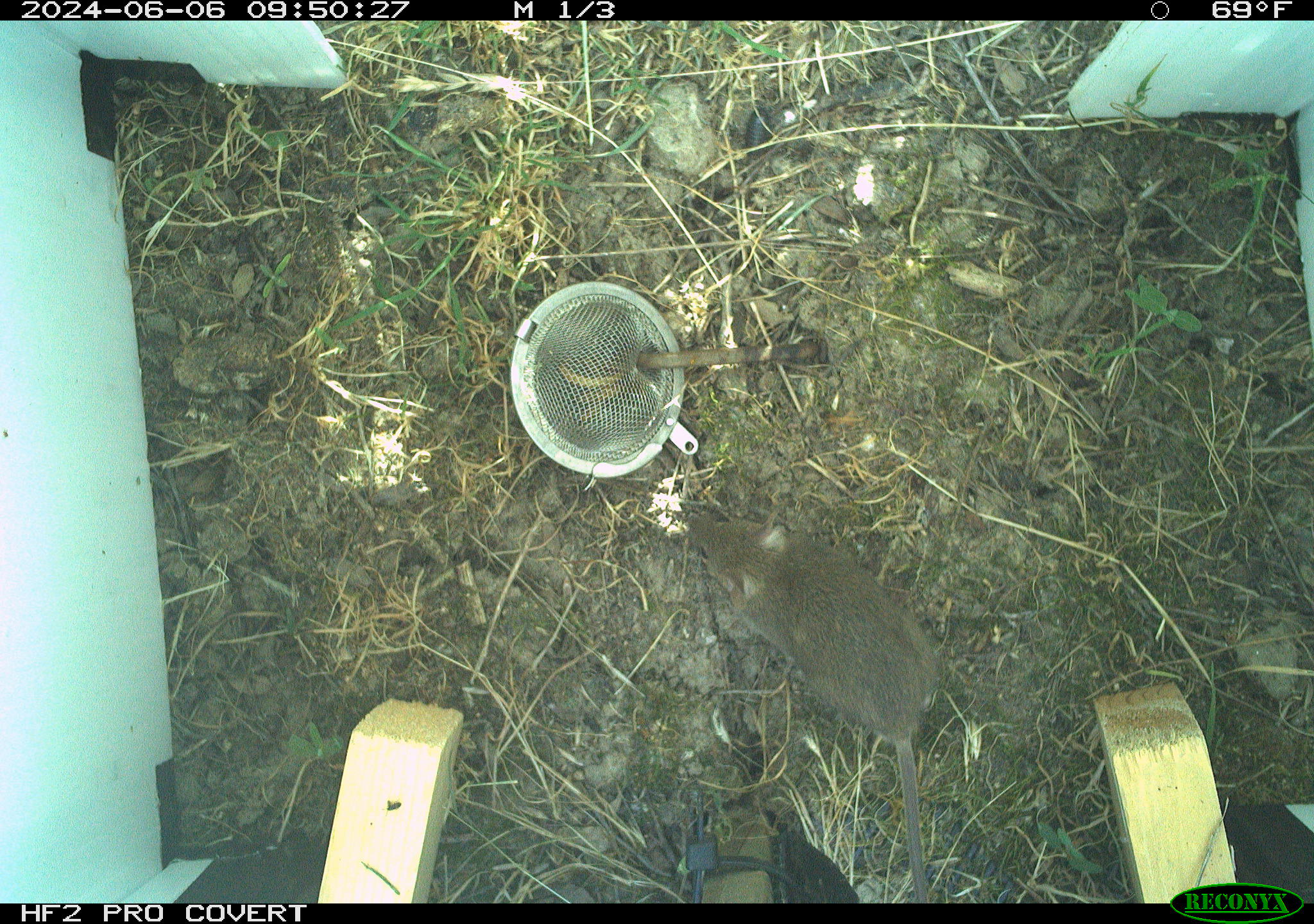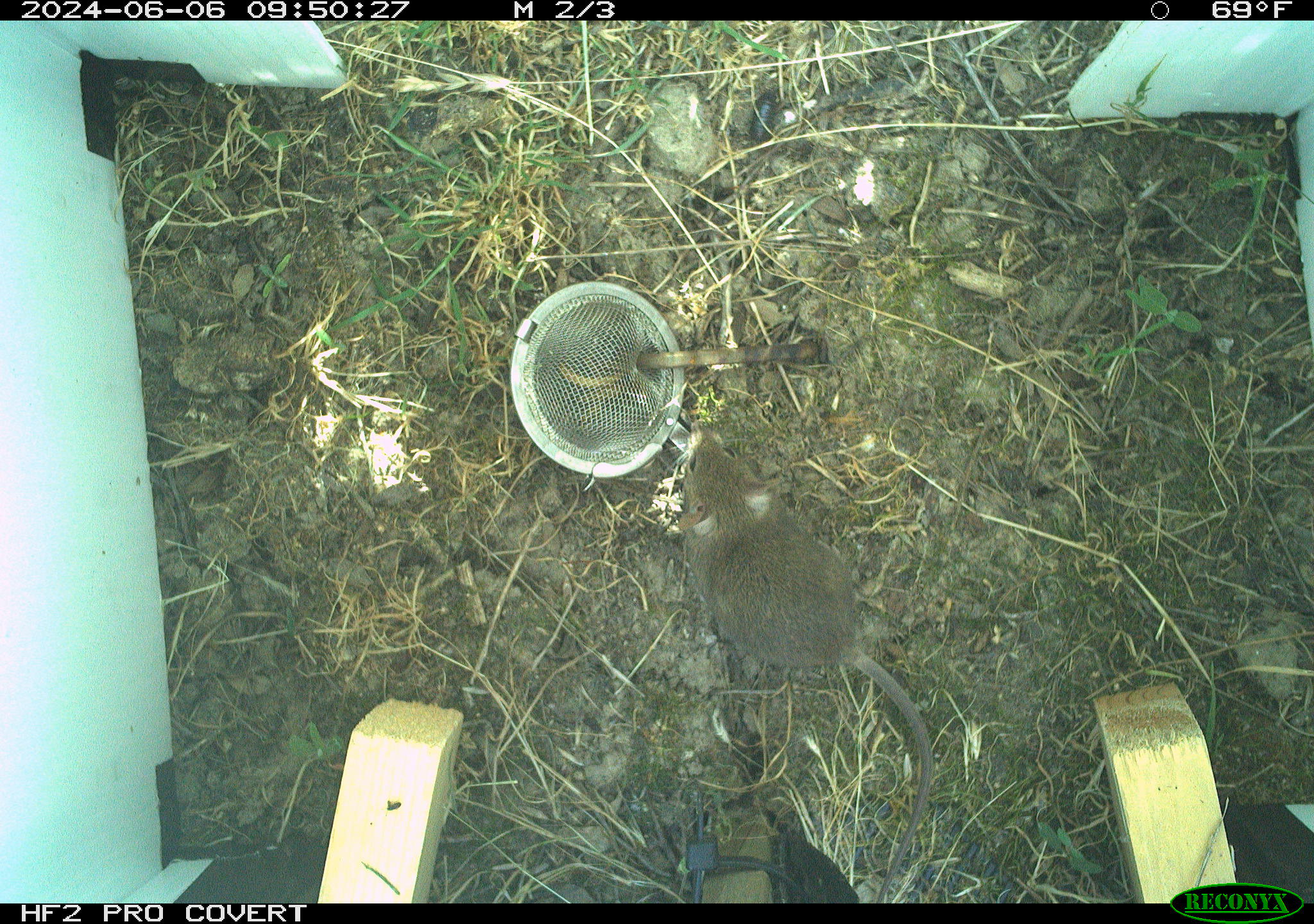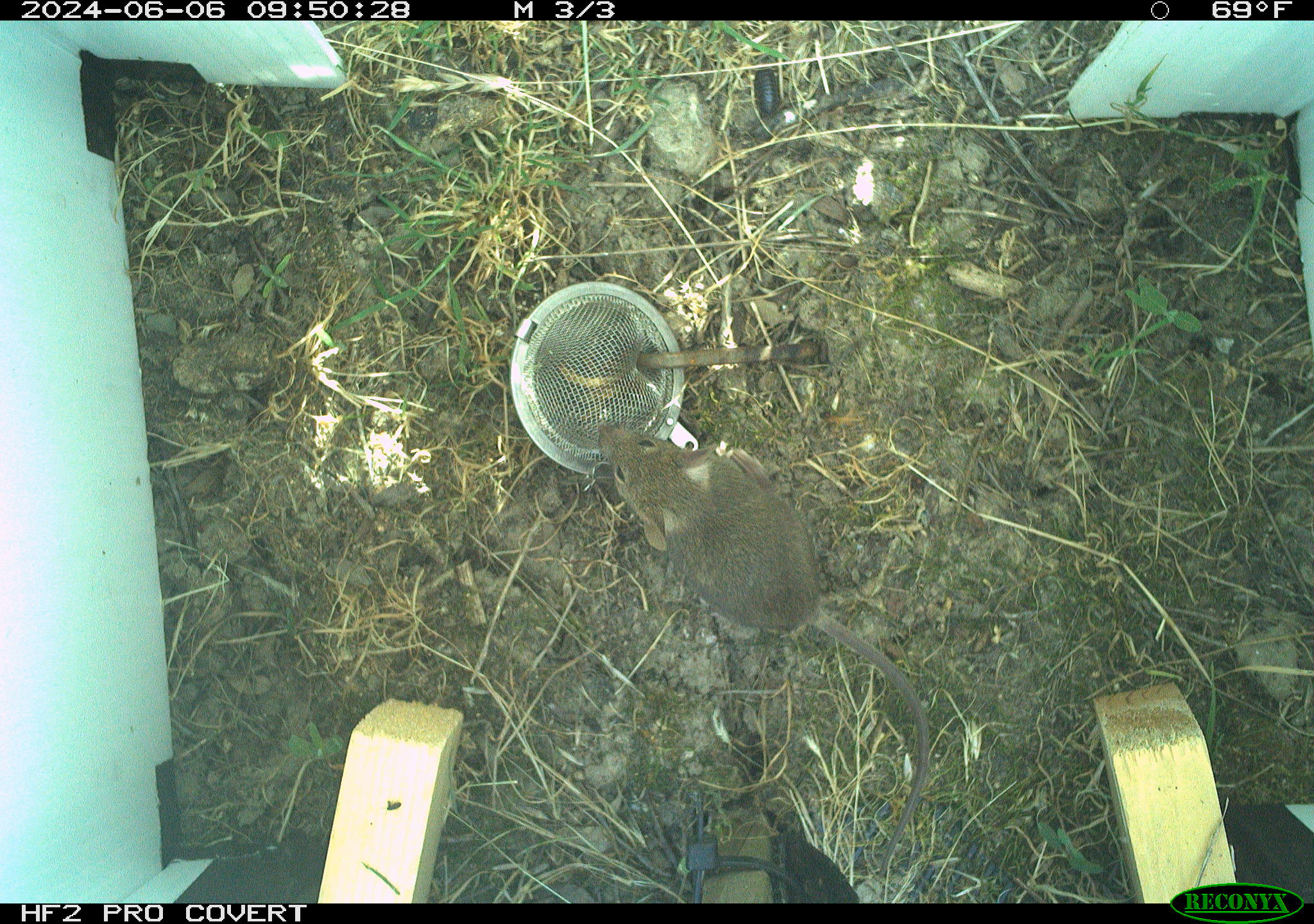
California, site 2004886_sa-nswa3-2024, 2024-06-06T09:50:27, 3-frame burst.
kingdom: Animalia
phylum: Chordata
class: Mammalia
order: Rodentia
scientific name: Rodentia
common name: rodent